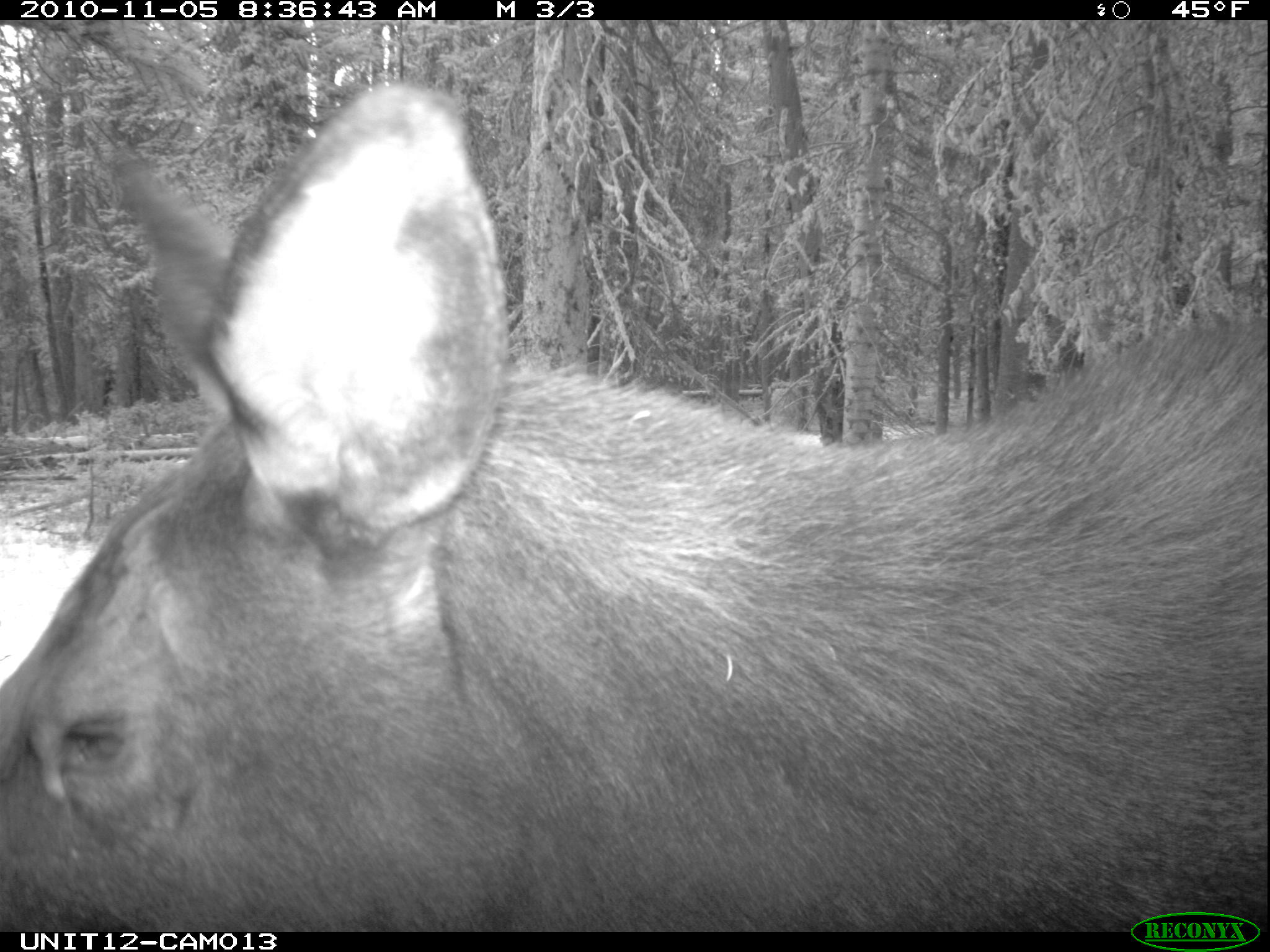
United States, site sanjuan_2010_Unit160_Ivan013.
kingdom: Animalia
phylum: Chordata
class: Mammalia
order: Artiodactyla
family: Cervidae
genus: Alces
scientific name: Alces alces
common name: moose